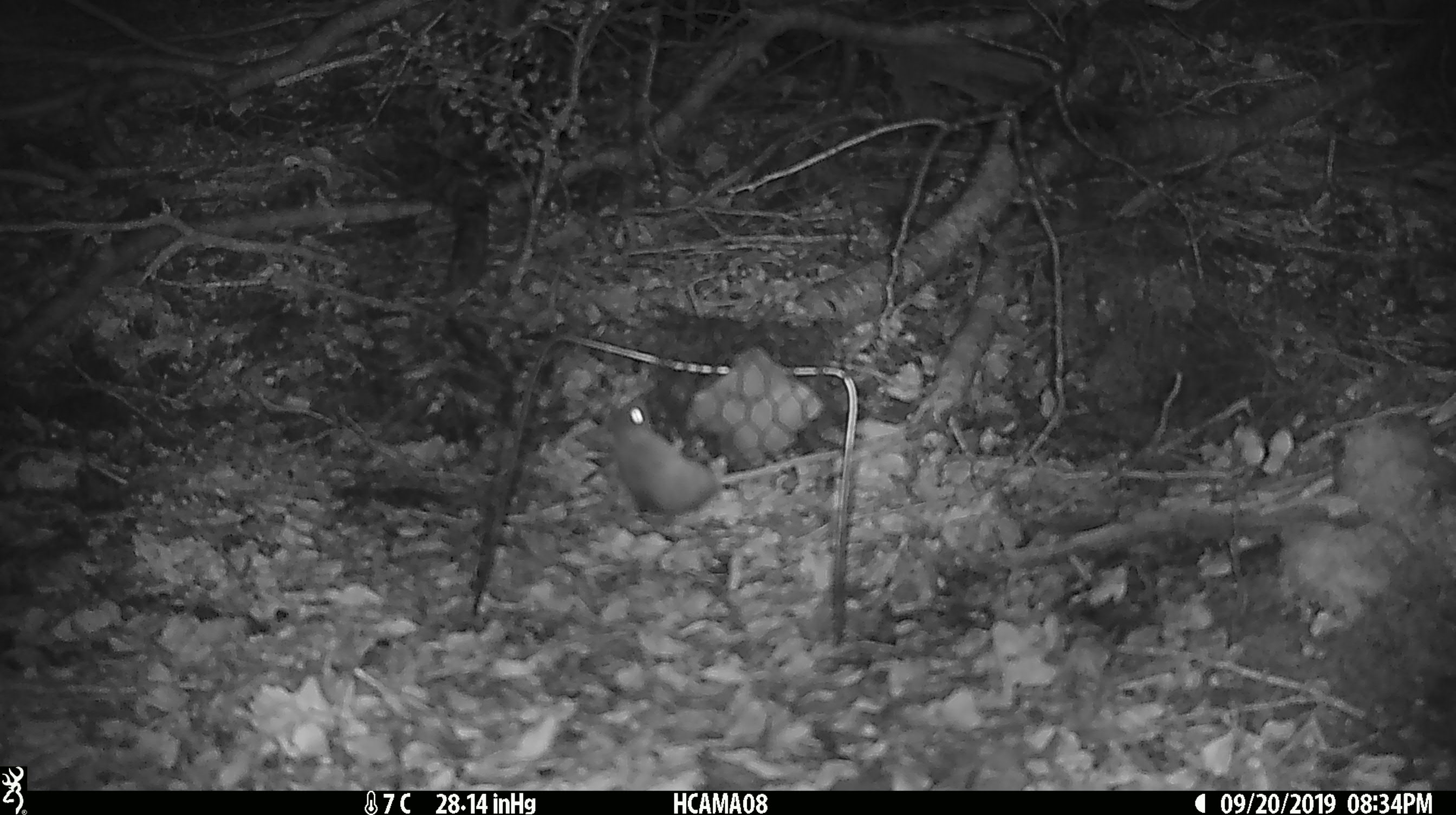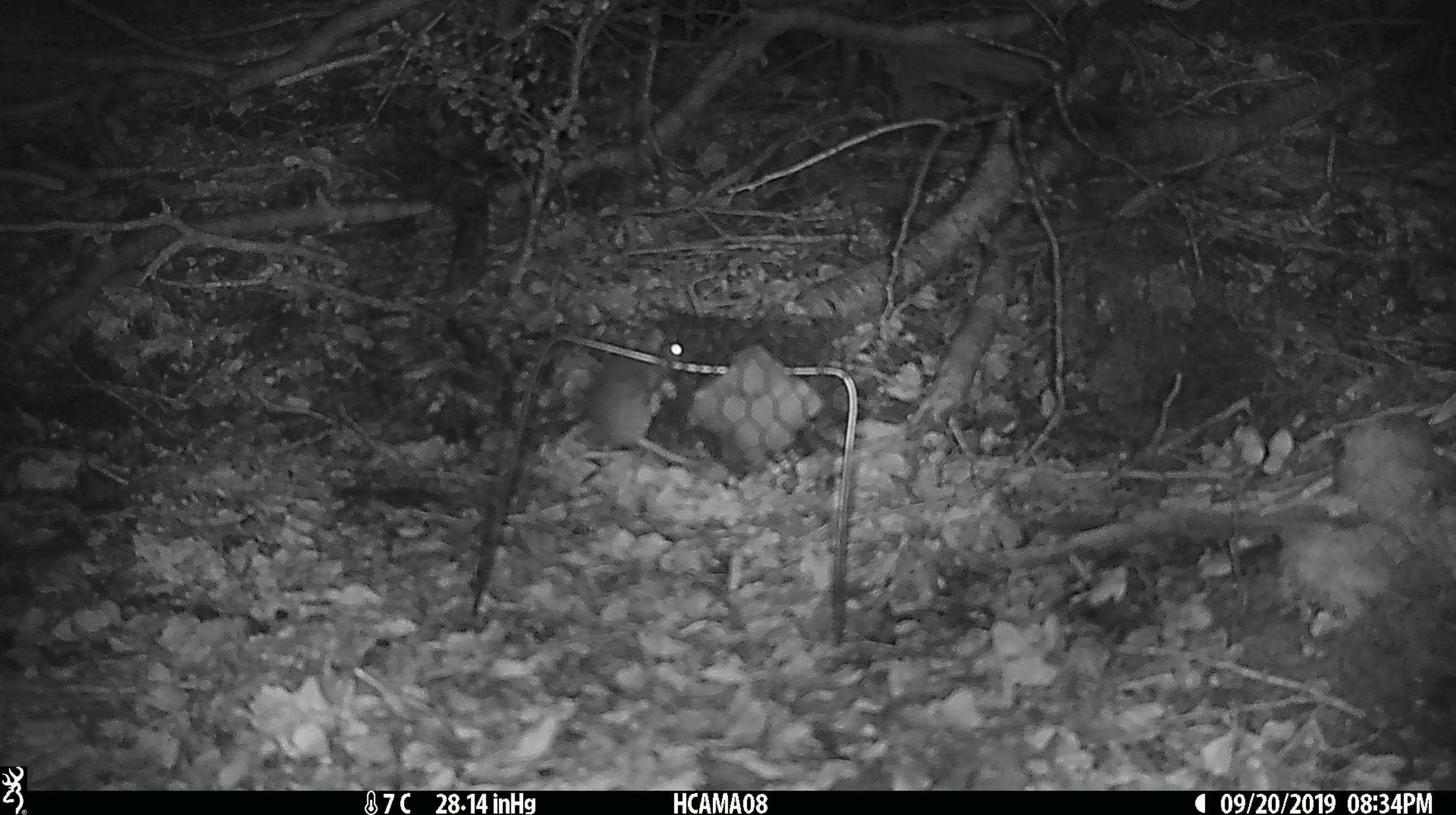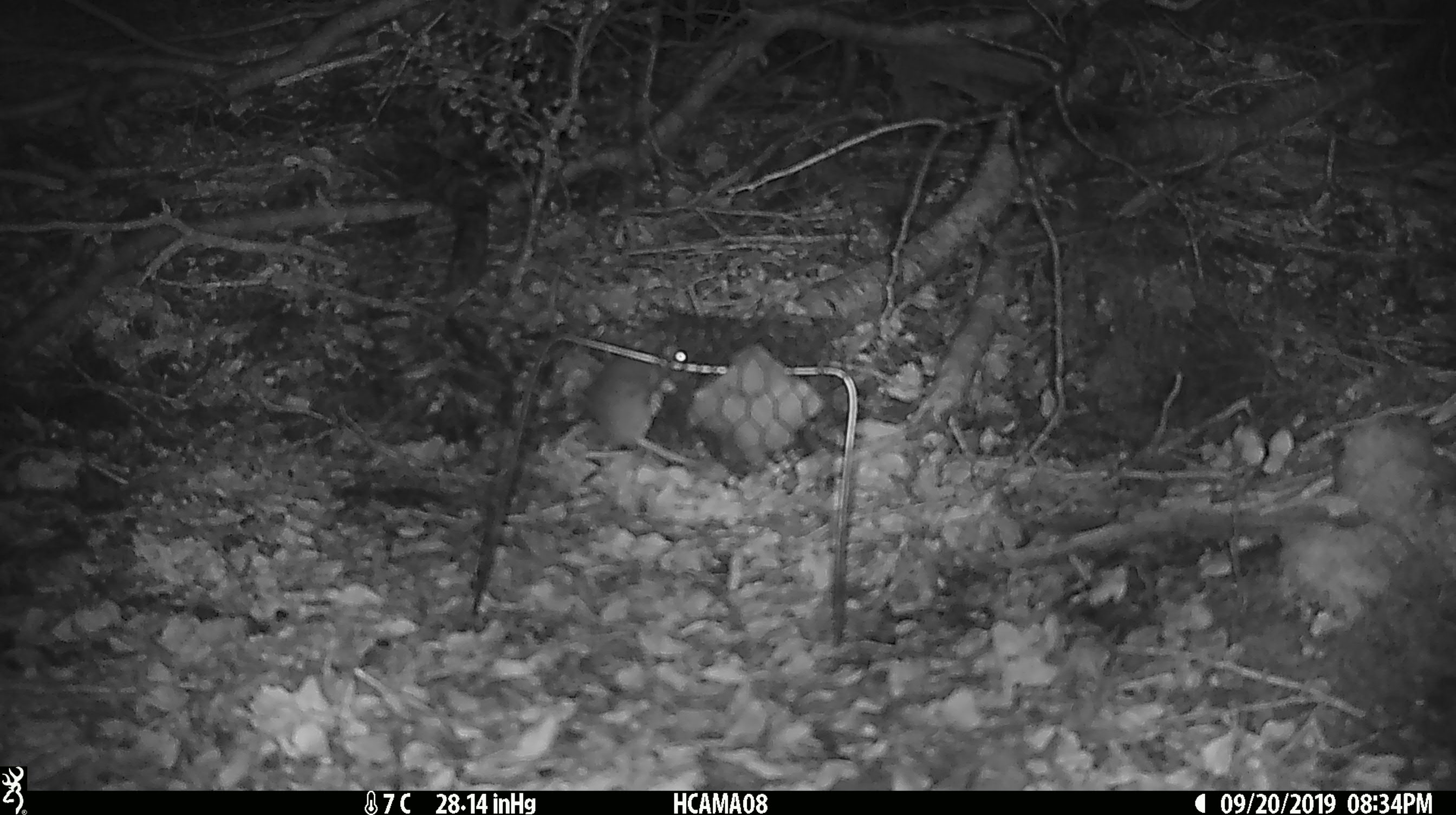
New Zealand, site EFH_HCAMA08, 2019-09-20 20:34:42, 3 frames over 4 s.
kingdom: Animalia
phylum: Chordata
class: Mammalia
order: Rodentia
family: Muridae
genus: Mus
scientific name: Mus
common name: mouse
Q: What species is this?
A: Mouse (Mus).